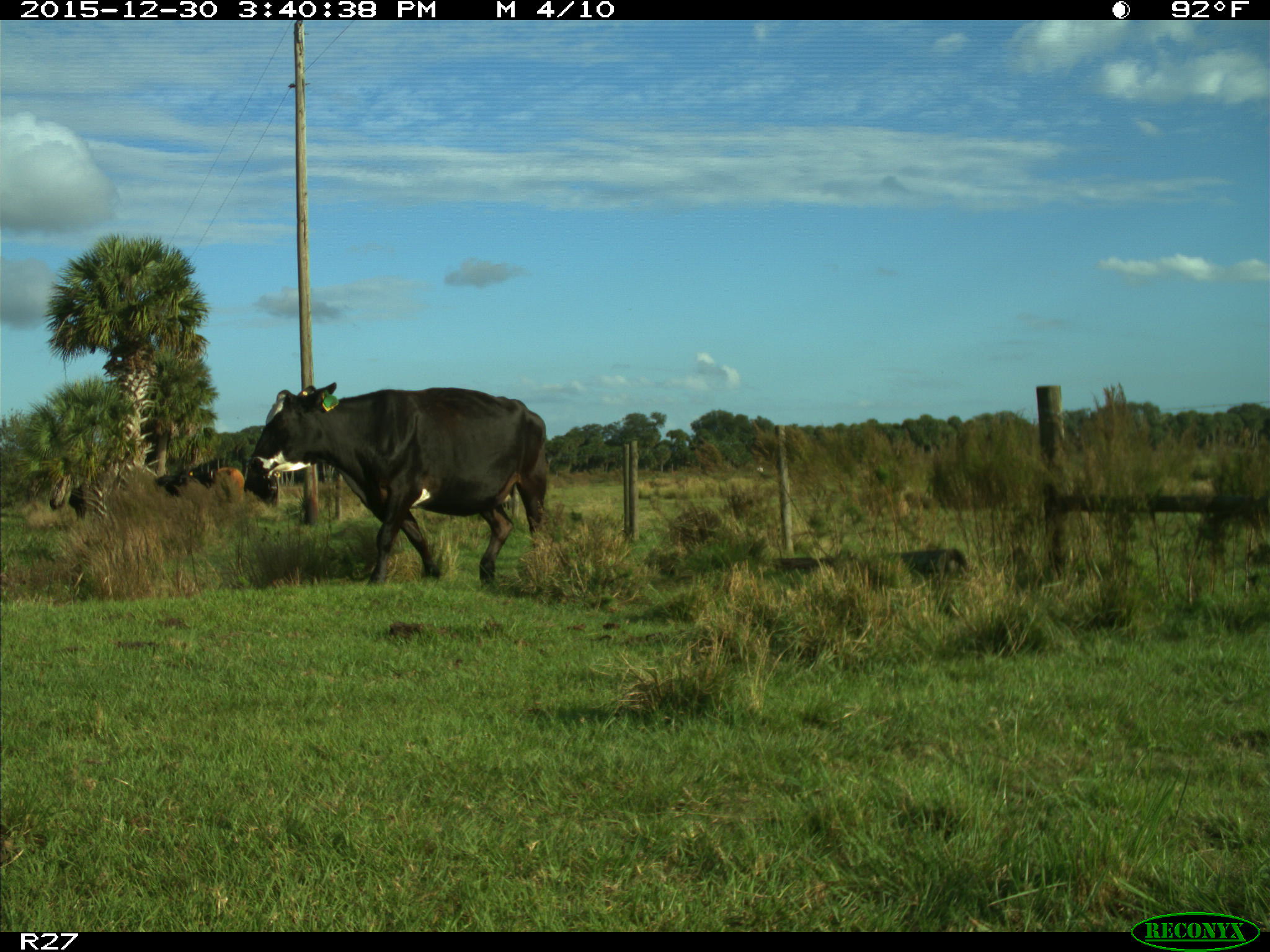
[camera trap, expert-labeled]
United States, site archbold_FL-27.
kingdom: Animalia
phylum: Chordata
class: Mammalia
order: Artiodactyla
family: Bovidae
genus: Bos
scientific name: Bos taurus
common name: domestic cow